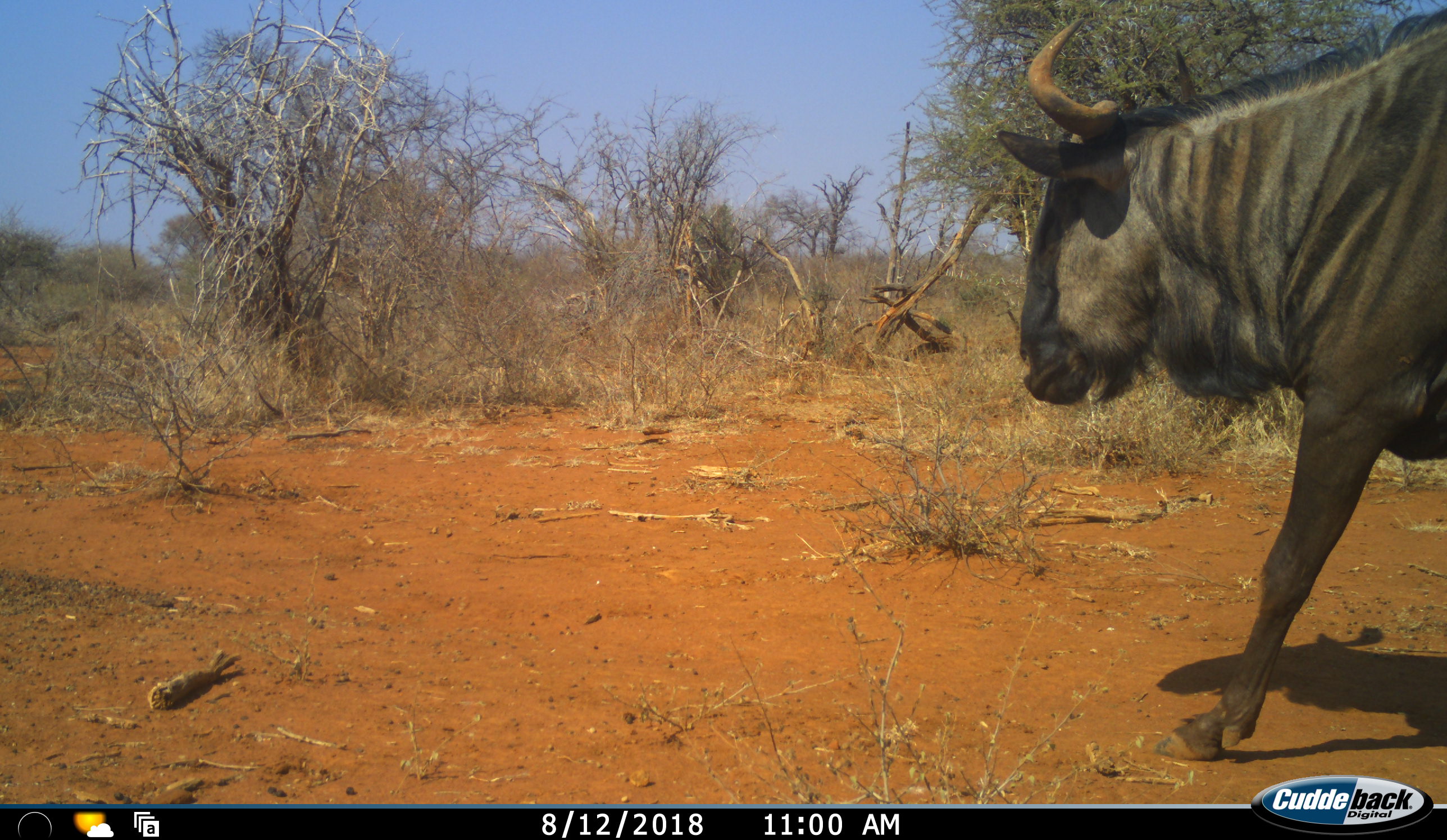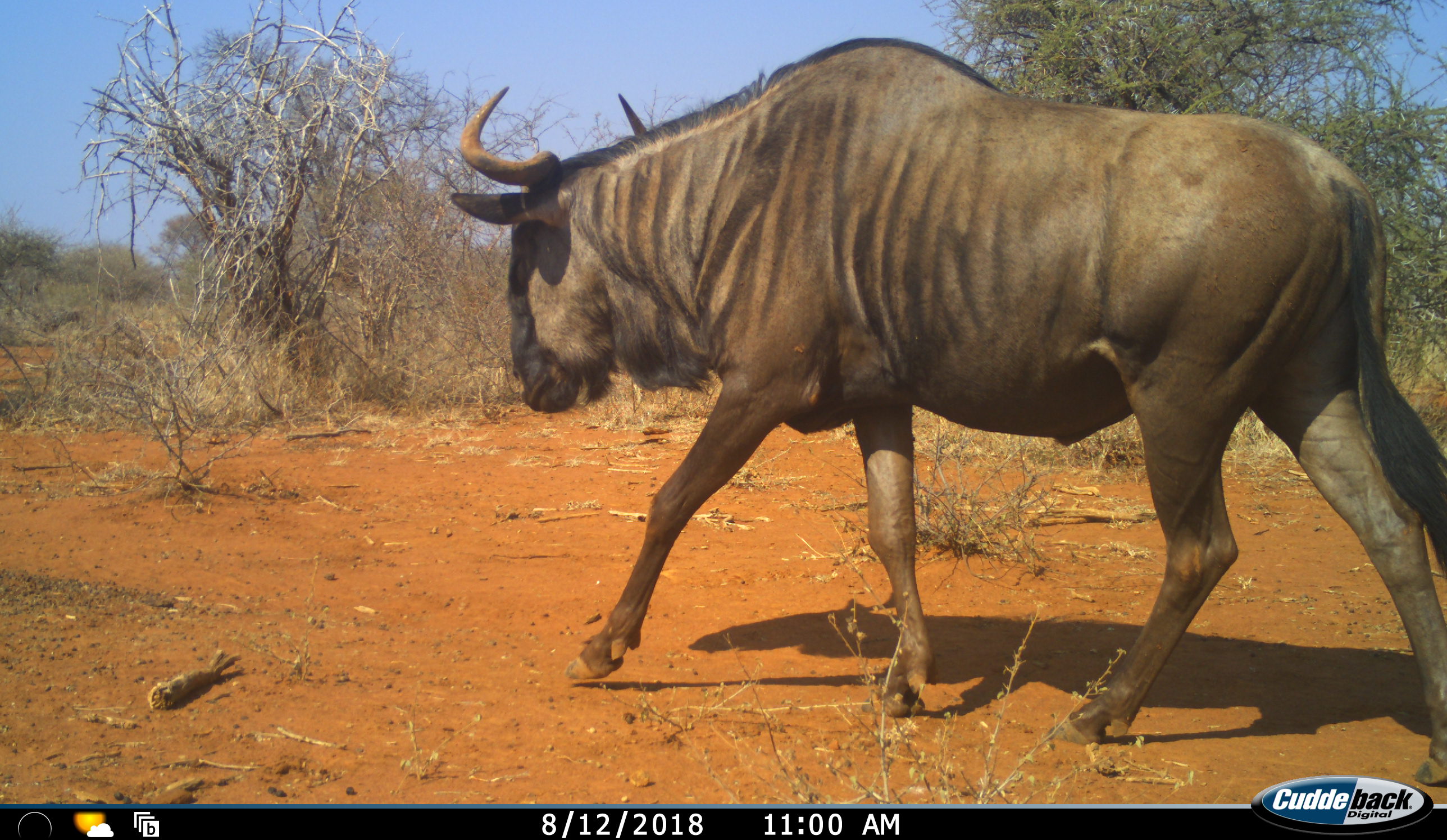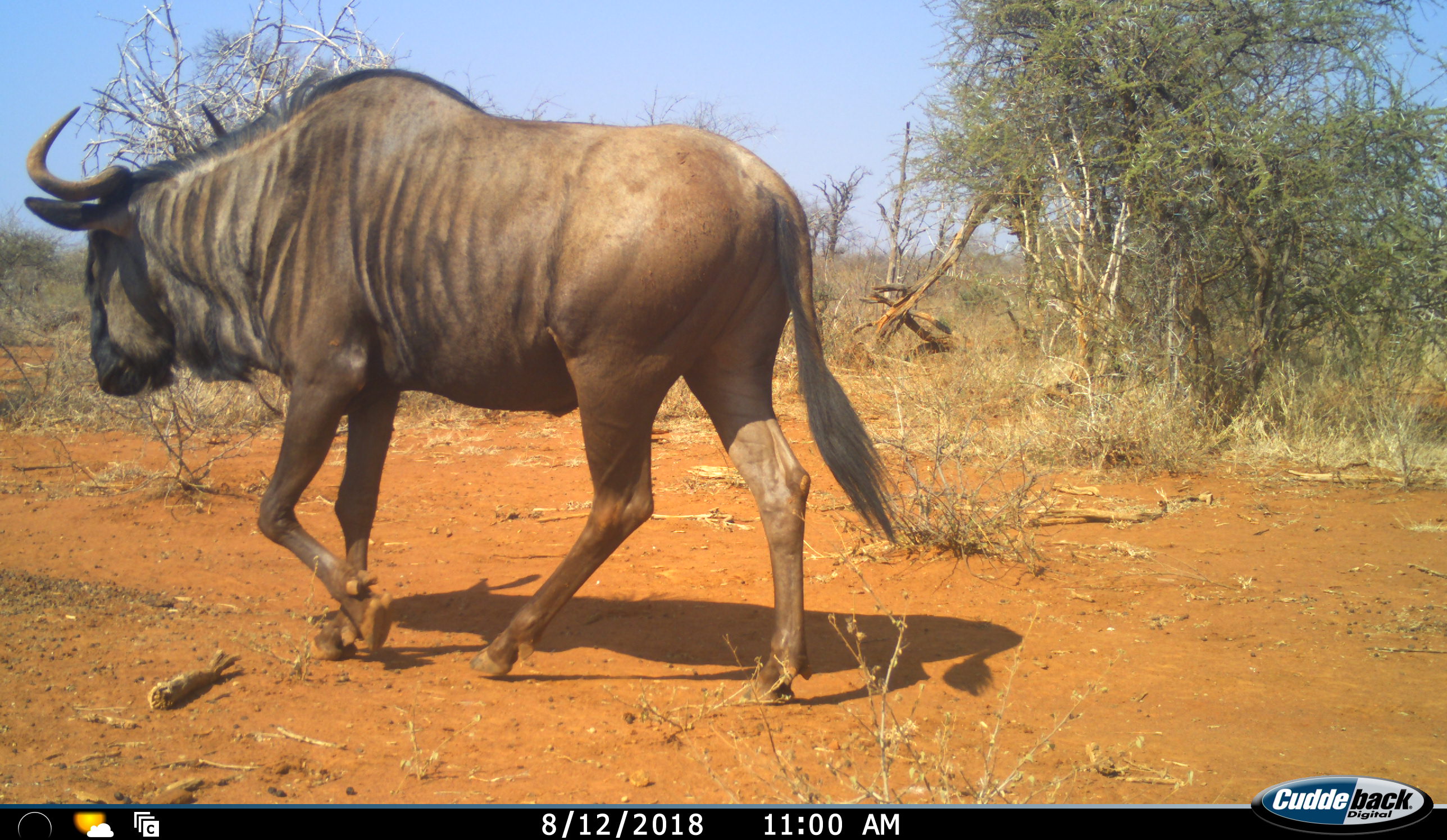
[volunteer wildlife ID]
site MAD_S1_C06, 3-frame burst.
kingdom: Animalia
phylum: Chordata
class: Mammalia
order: Artiodactyla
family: Bovidae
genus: Connochaetes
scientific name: Connochaetes taurinus taurinus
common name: blue wildebeest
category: wildebeestblue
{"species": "wildebeestblue (blue wildebeest) (Connochaetes taurinus taurinus)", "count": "1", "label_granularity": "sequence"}